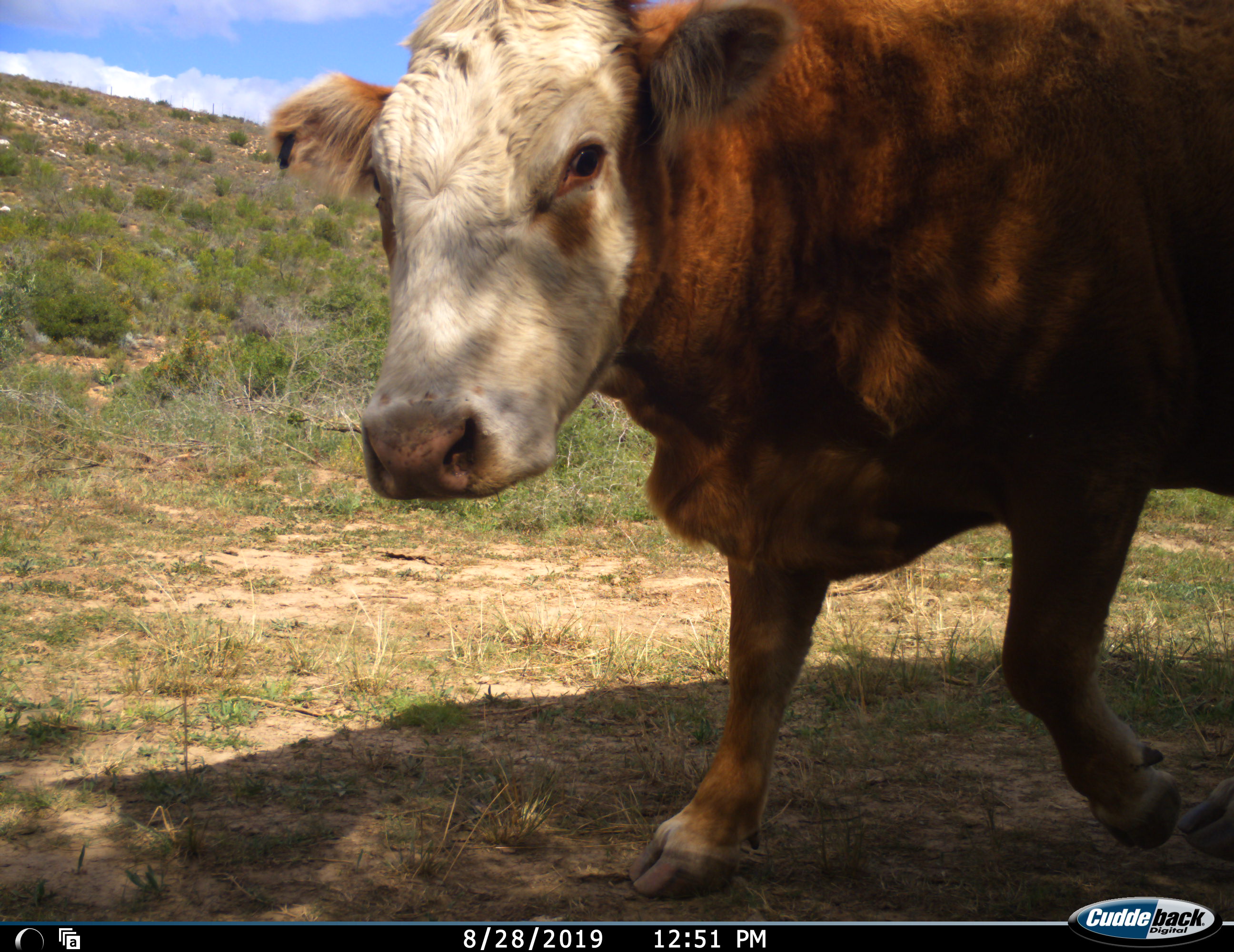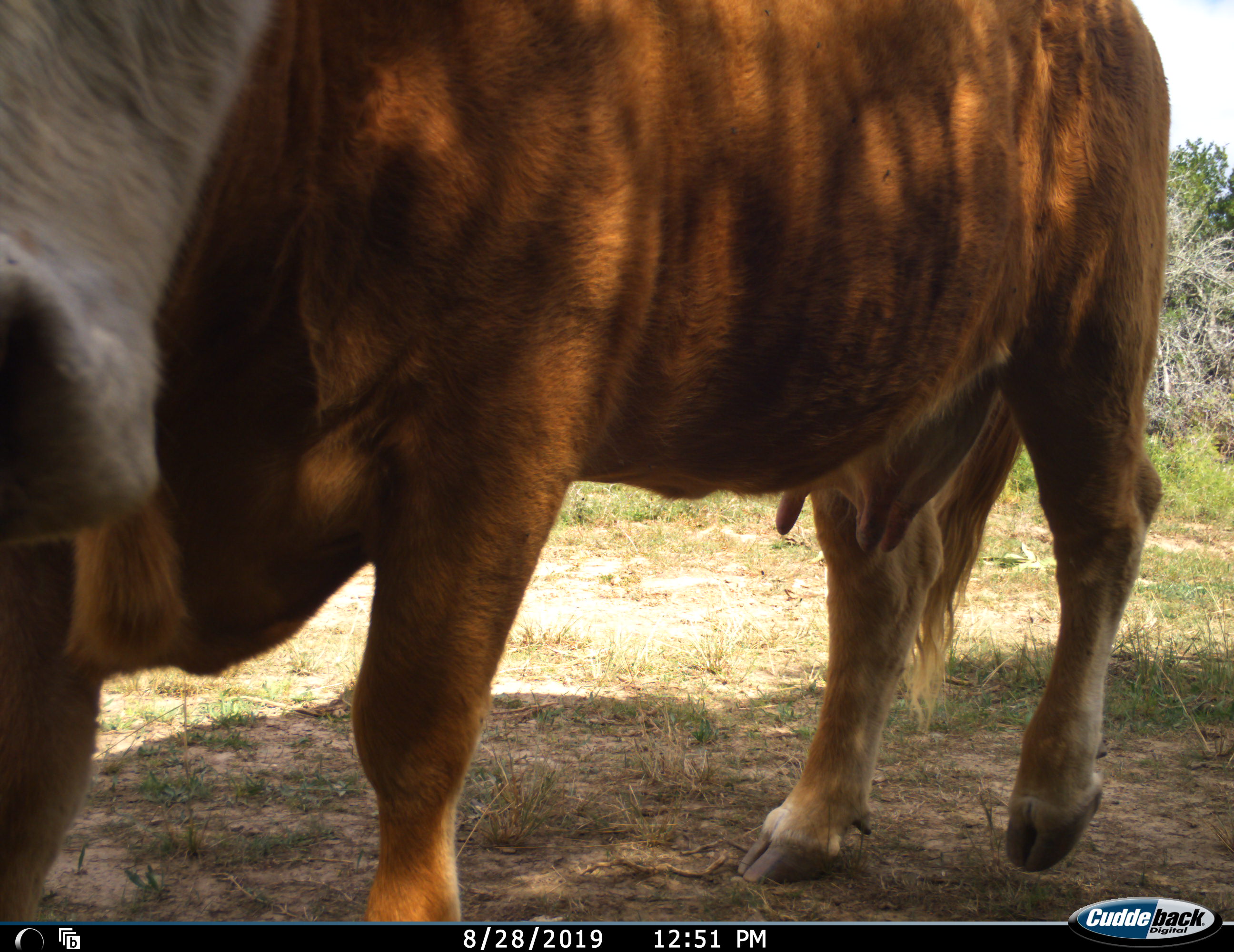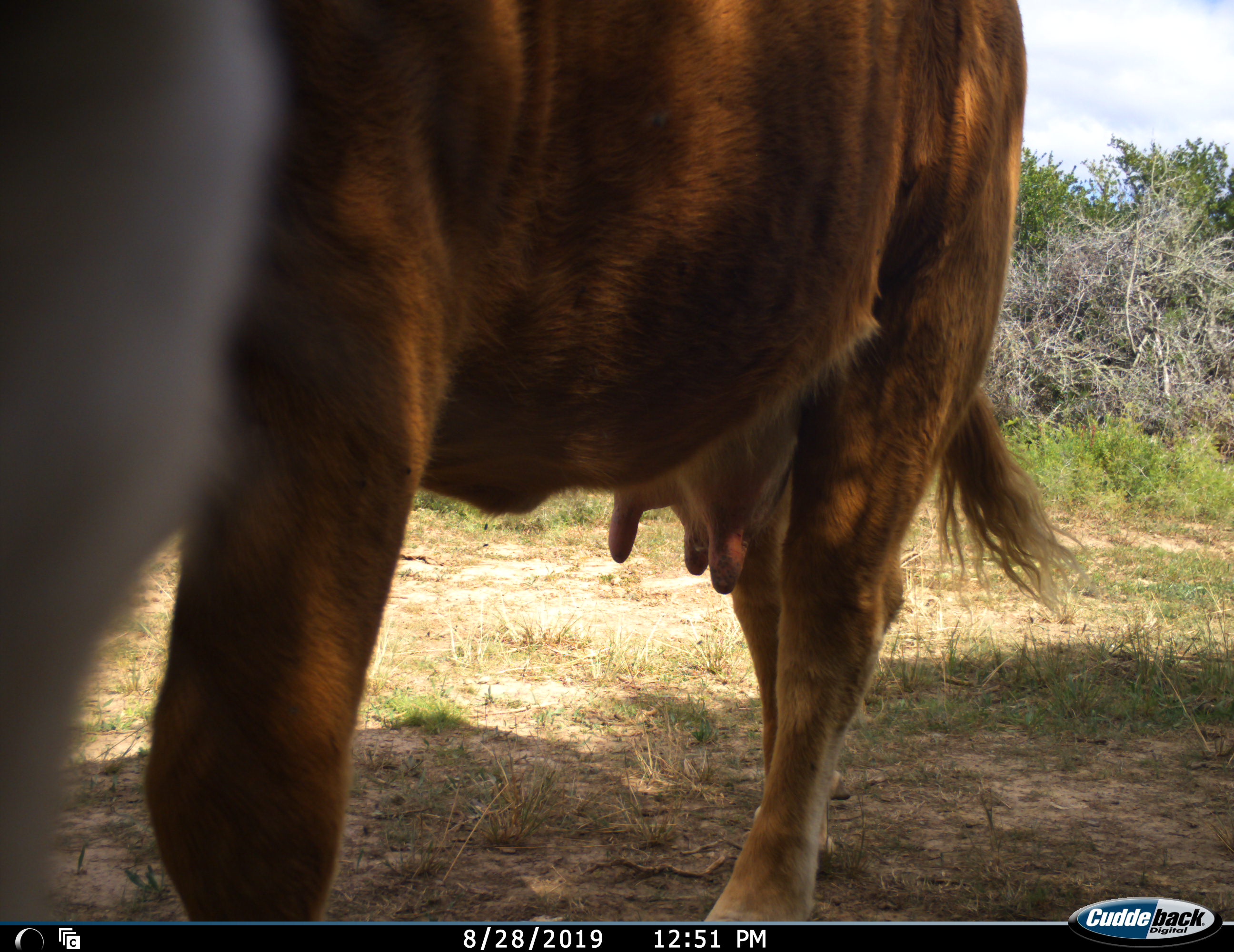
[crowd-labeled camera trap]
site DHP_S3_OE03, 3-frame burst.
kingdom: Animalia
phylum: Chordata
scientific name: Vertebrata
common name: domestic animal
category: domesticanimal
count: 1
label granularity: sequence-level